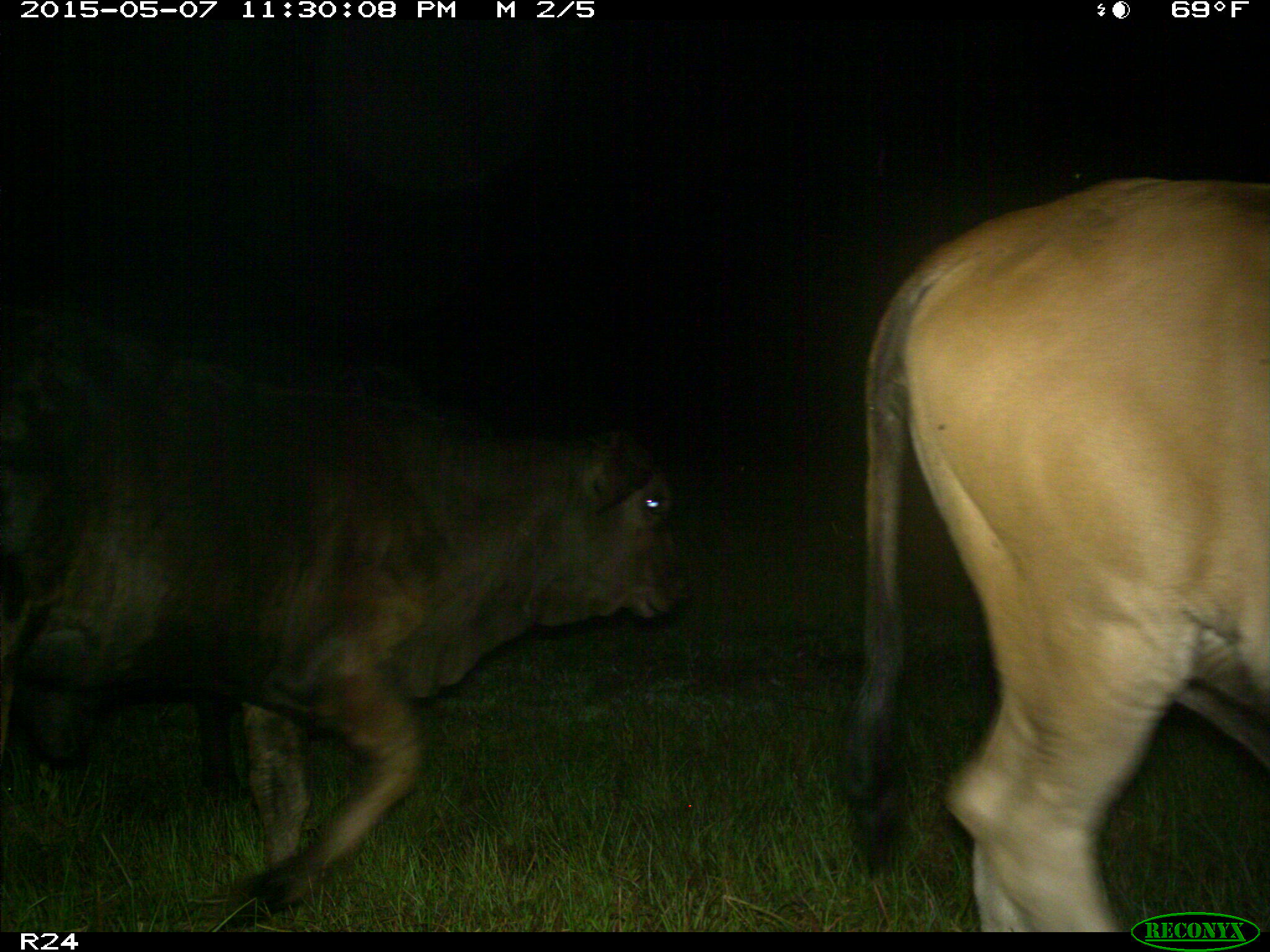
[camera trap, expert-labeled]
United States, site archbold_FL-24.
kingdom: Animalia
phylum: Chordata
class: Mammalia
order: Artiodactyla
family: Bovidae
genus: Bos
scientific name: Bos taurus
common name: domestic cow